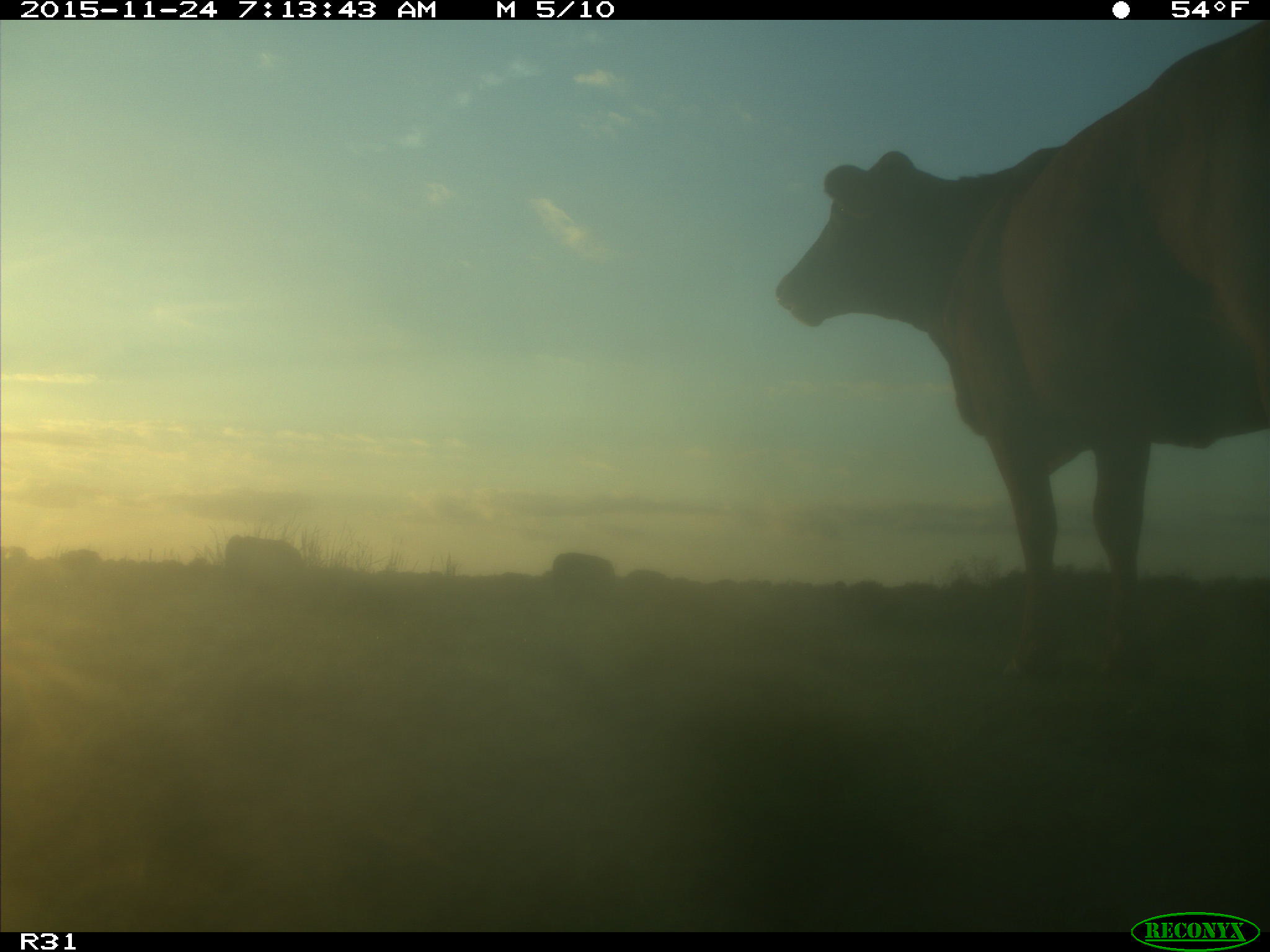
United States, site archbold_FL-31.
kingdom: Animalia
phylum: Chordata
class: Mammalia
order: Artiodactyla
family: Bovidae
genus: Bos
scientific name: Bos taurus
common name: domestic cow